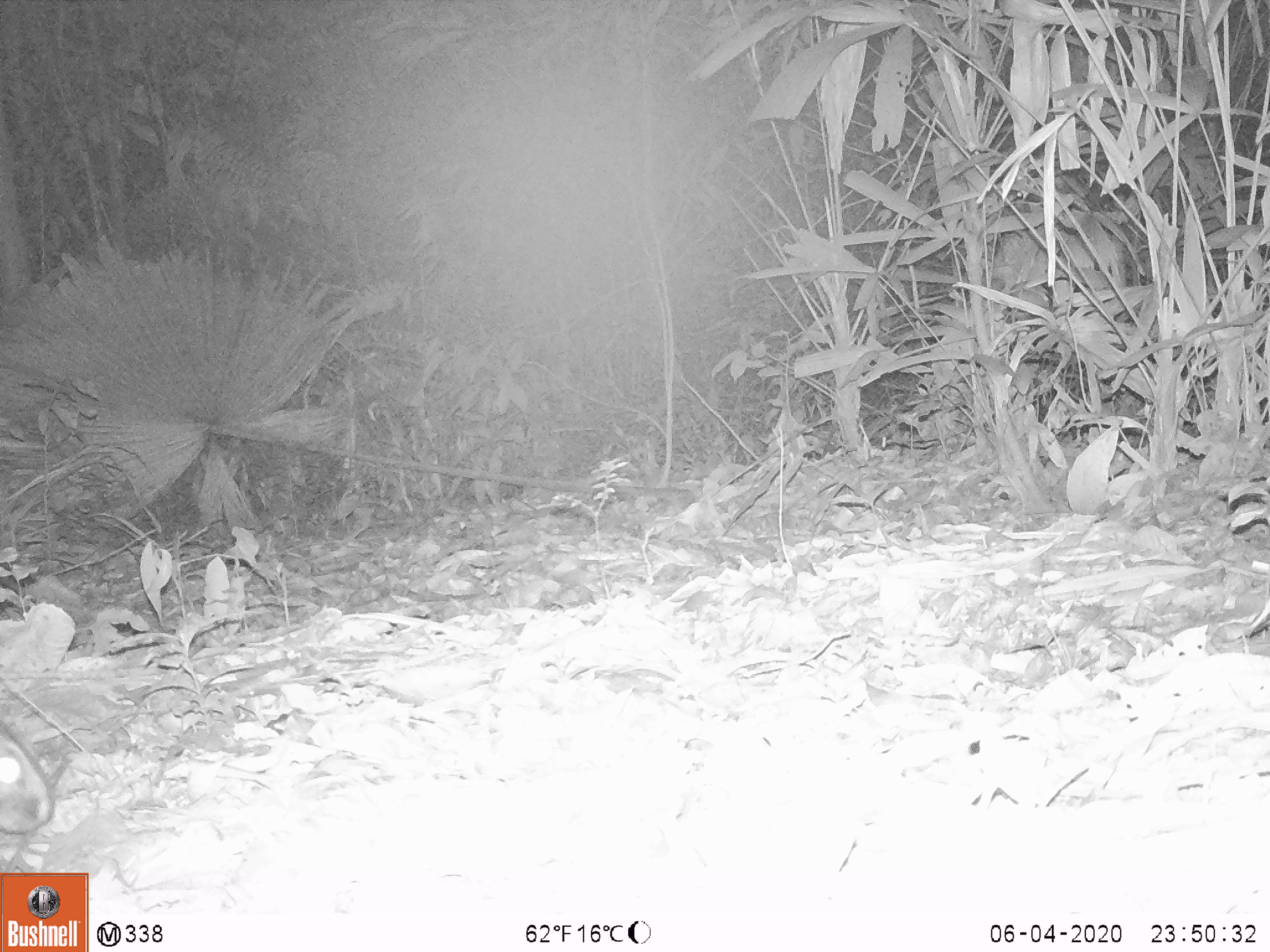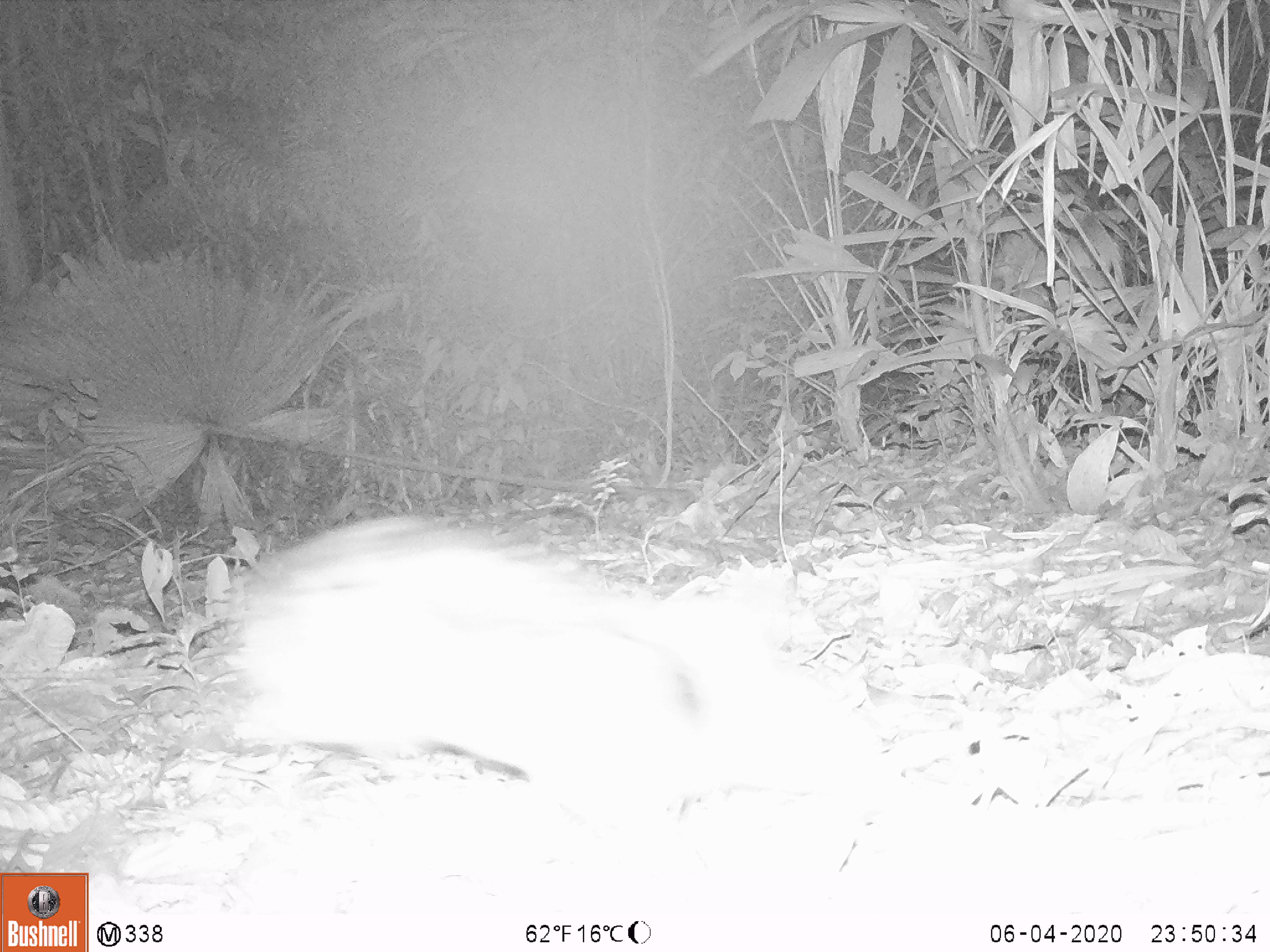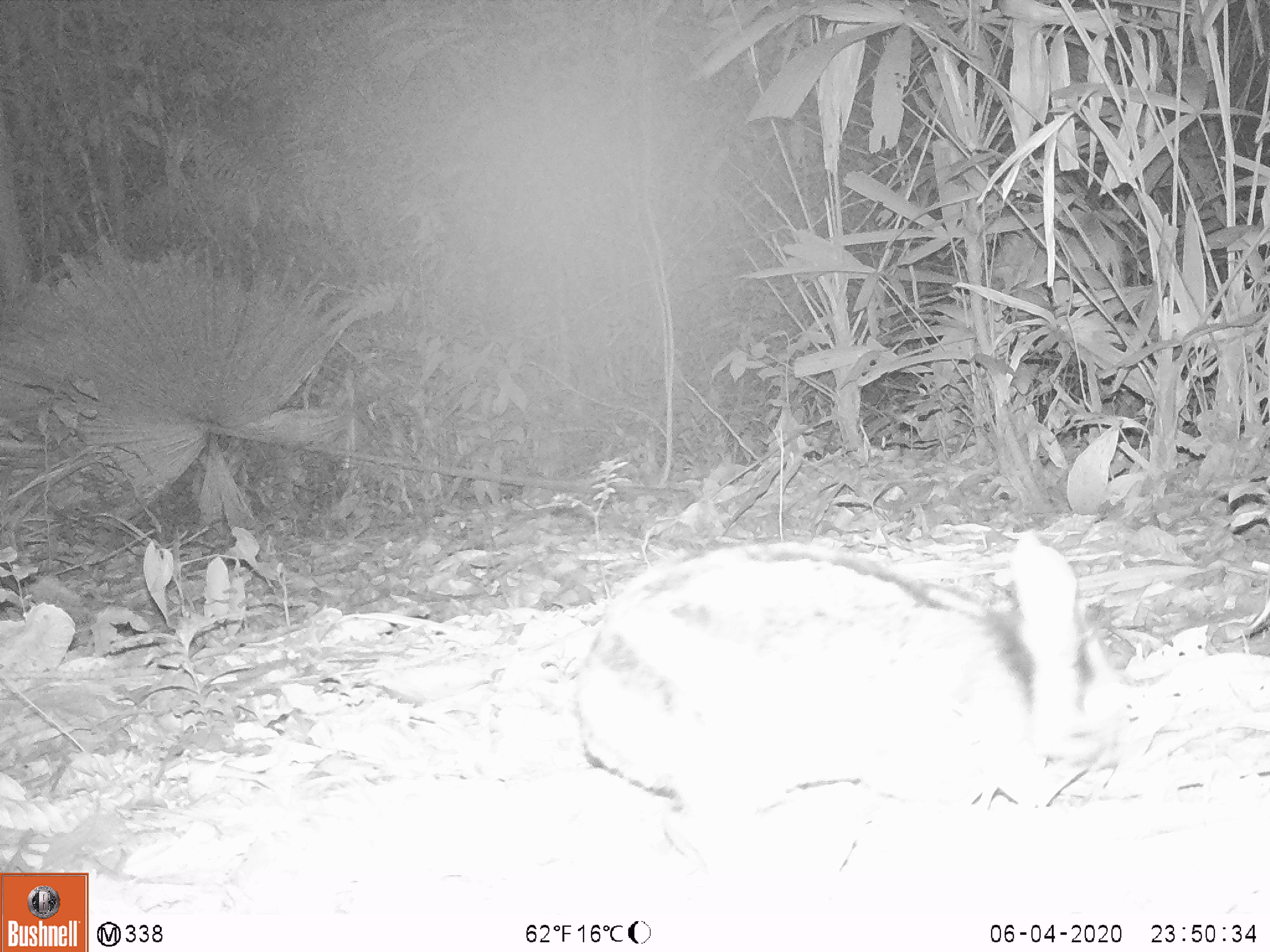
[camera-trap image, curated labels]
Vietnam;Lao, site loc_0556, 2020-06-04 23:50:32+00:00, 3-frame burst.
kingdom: Animalia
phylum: Chordata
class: Mammalia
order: Lagomorpha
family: Leporidae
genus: Nesolagus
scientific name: Nesolagus timminsi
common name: annamite striped rabbit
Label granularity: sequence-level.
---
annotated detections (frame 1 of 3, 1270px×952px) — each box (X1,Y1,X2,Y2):
annamite striped rabbit: (0,717,54,836)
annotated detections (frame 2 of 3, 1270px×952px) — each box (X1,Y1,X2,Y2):
annamite striped rabbit: (204,509,703,830)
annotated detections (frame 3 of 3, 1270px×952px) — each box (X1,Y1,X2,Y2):
annamite striped rabbit: (569,528,1127,866)